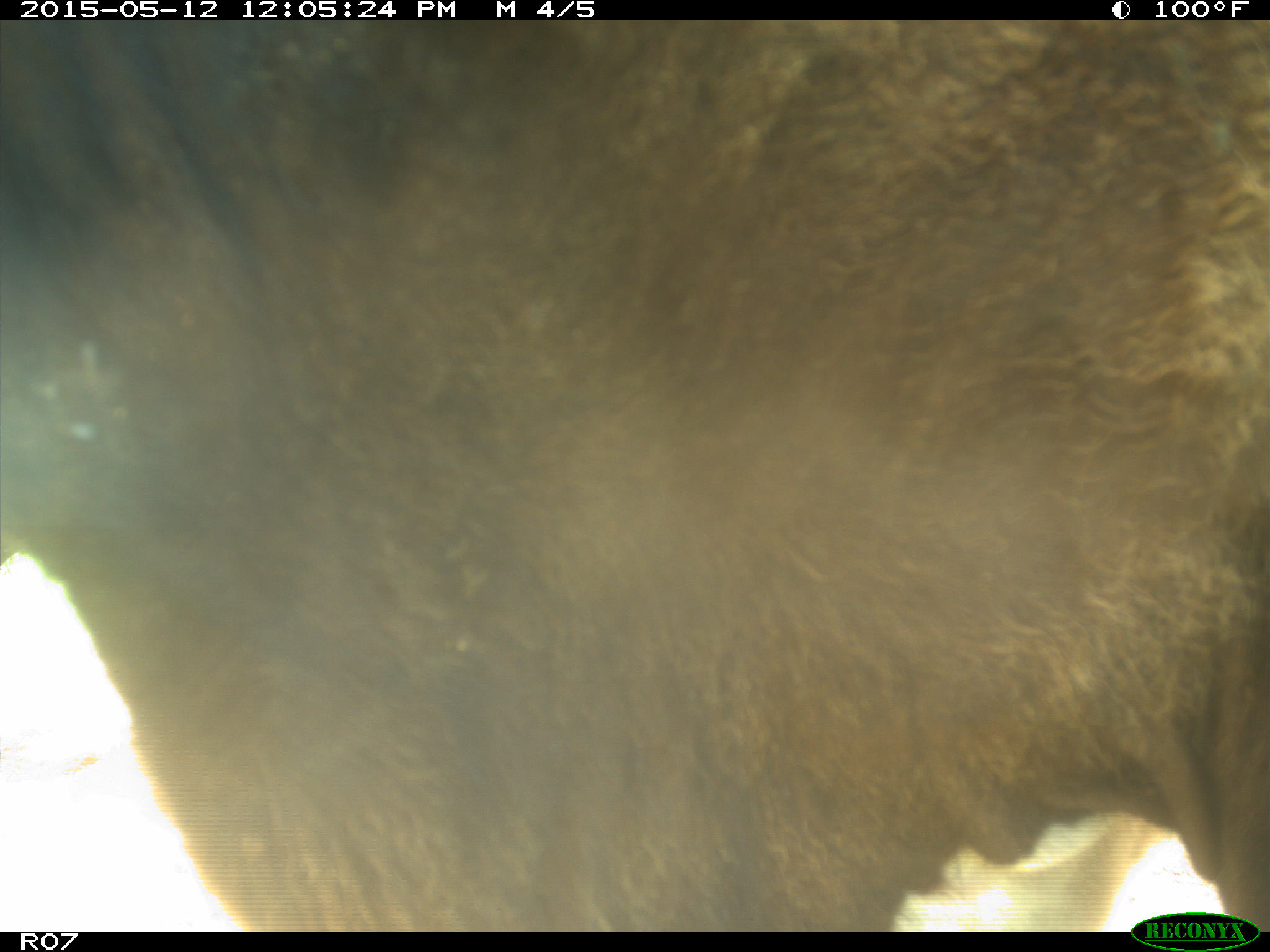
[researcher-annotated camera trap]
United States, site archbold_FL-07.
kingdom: Animalia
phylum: Chordata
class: Mammalia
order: Artiodactyla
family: Bovidae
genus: Bos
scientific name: Bos taurus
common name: domestic cow